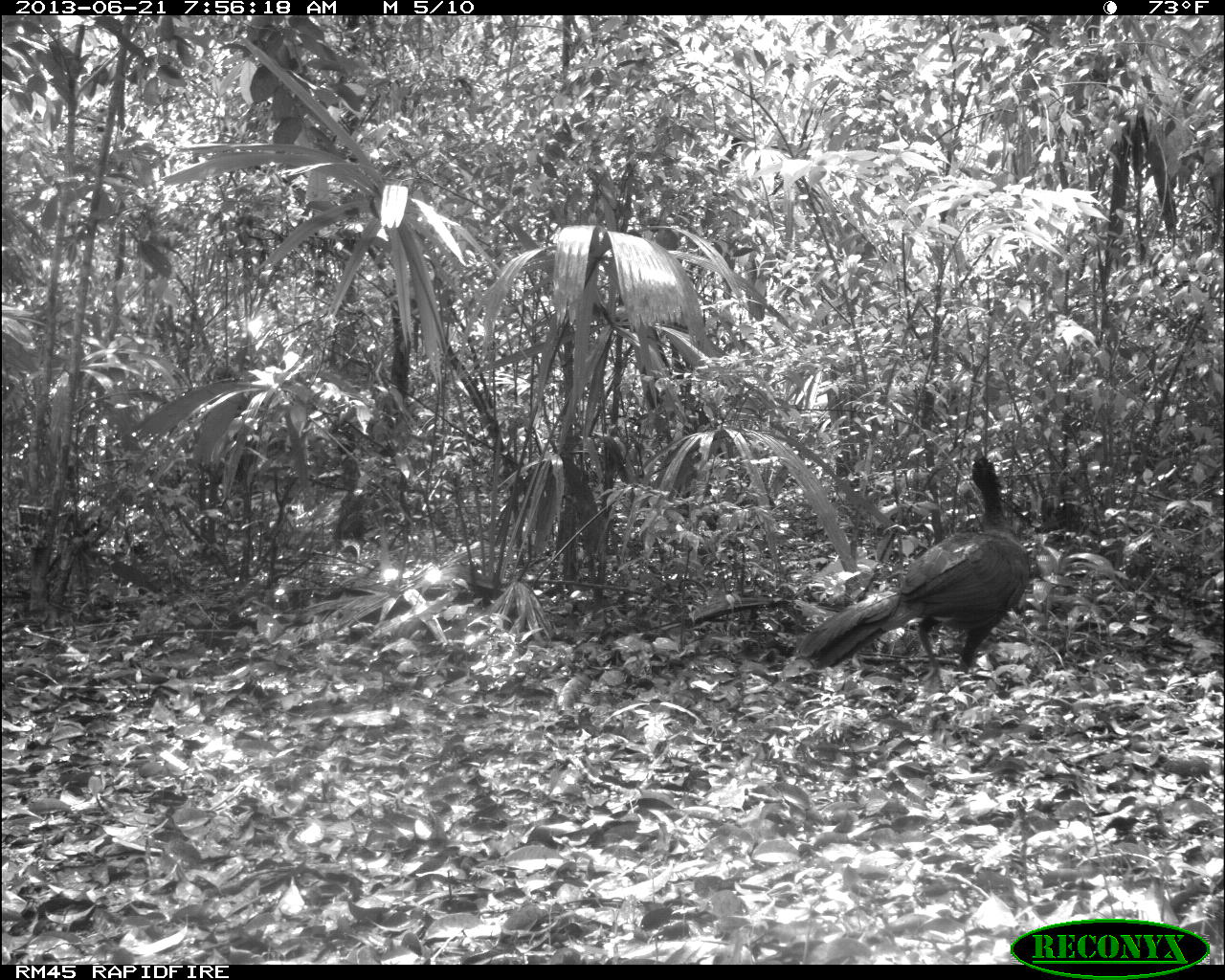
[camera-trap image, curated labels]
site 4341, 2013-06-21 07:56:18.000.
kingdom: Animalia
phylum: Chordata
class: Aves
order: Galliformes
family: Cracidae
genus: Crax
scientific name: Crax rubra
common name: great curassow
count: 1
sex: male